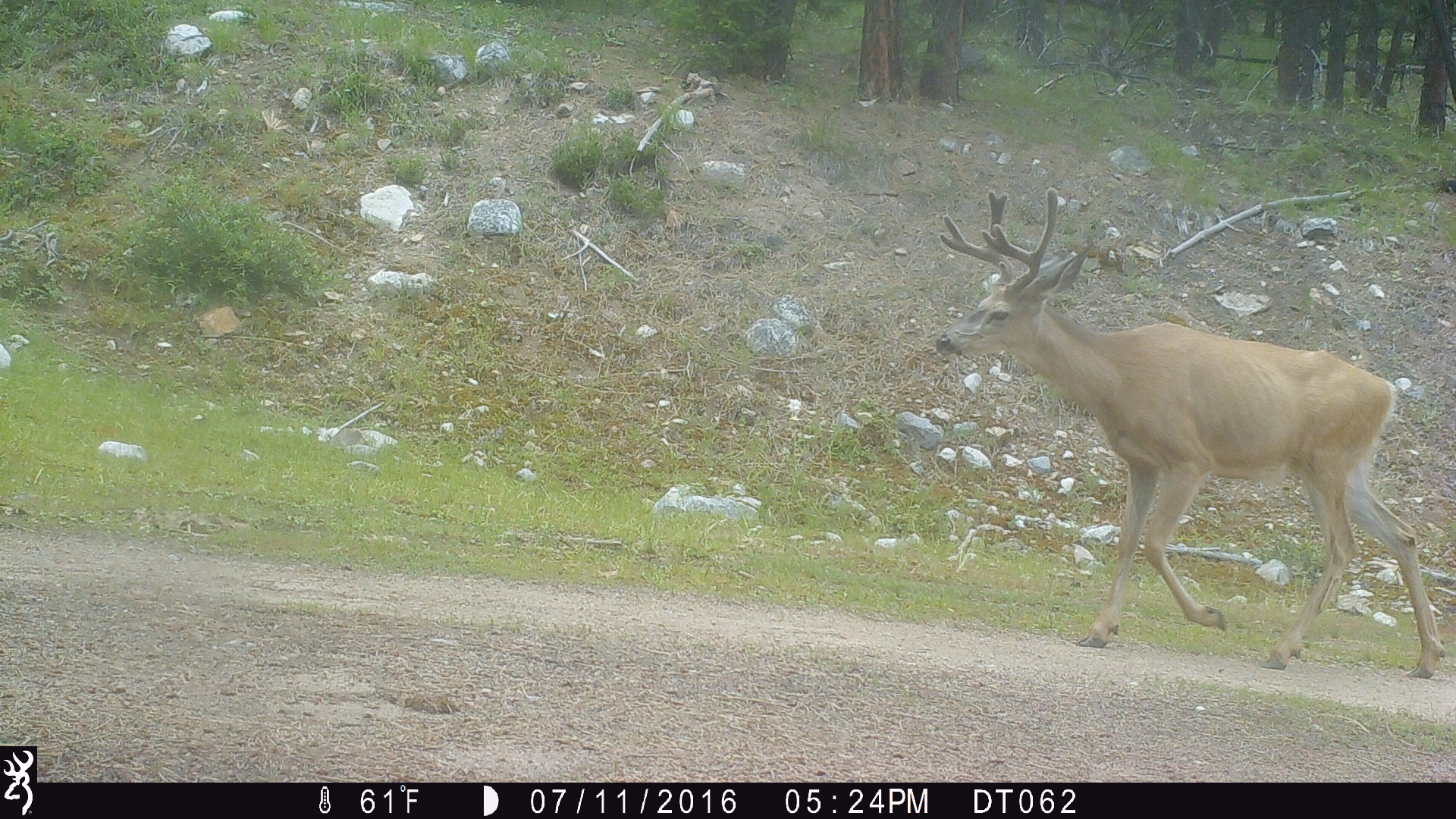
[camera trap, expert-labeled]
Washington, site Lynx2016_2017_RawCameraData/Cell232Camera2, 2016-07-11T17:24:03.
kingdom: Animalia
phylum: Chordata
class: Mammalia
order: Artiodactyla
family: Cervidae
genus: Odocoileus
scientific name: Odocoileus hemionus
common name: mule deer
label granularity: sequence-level